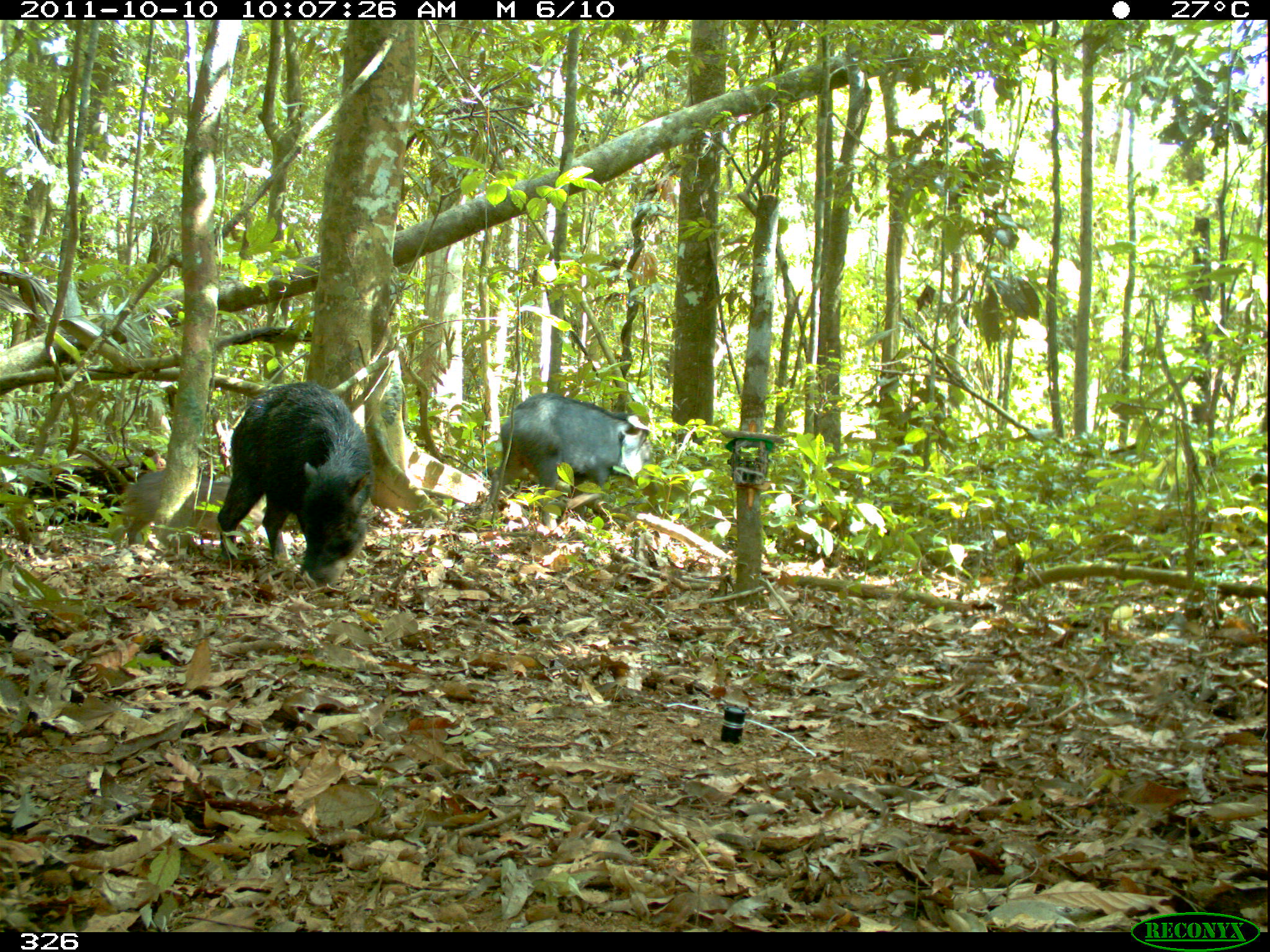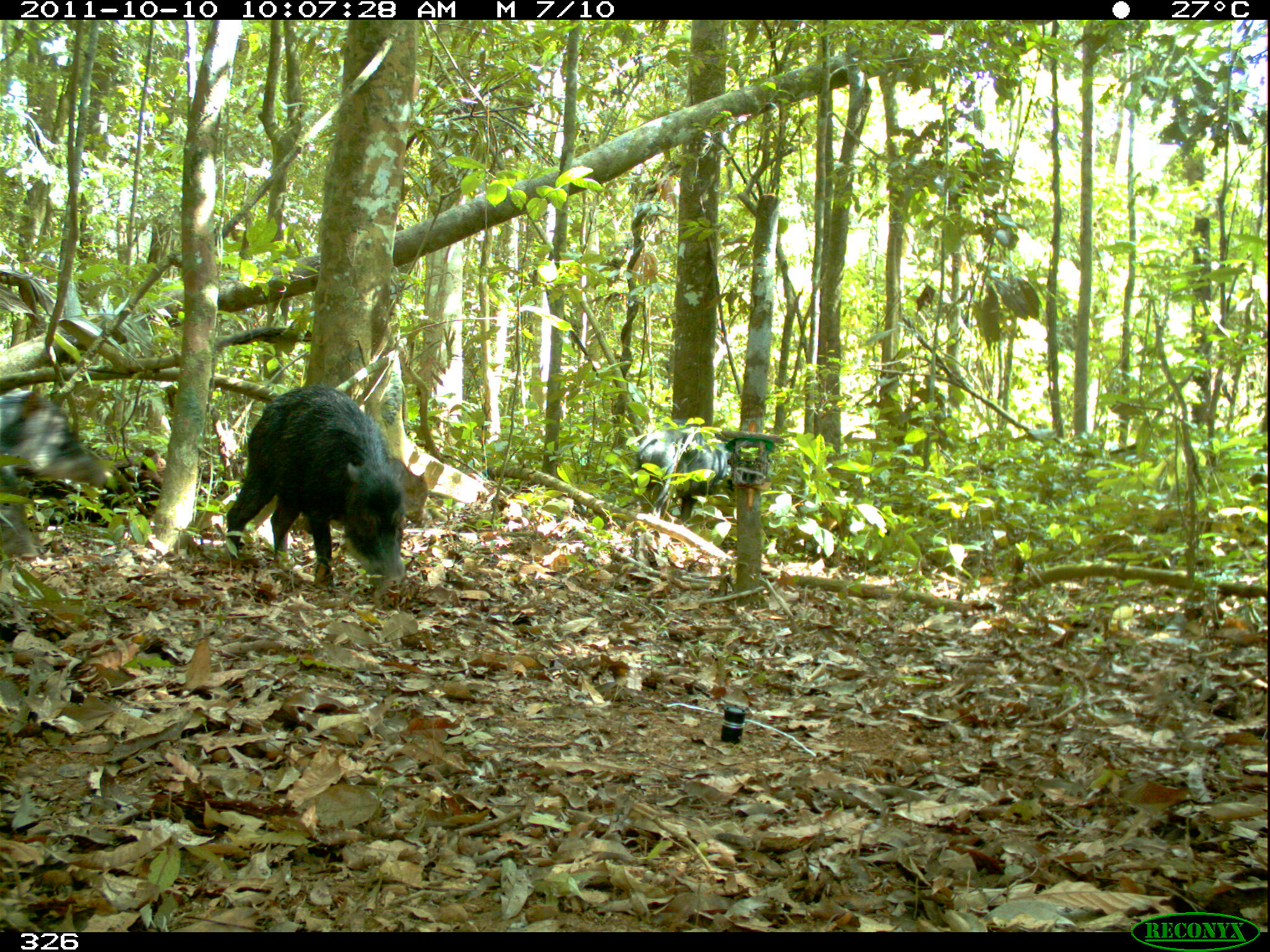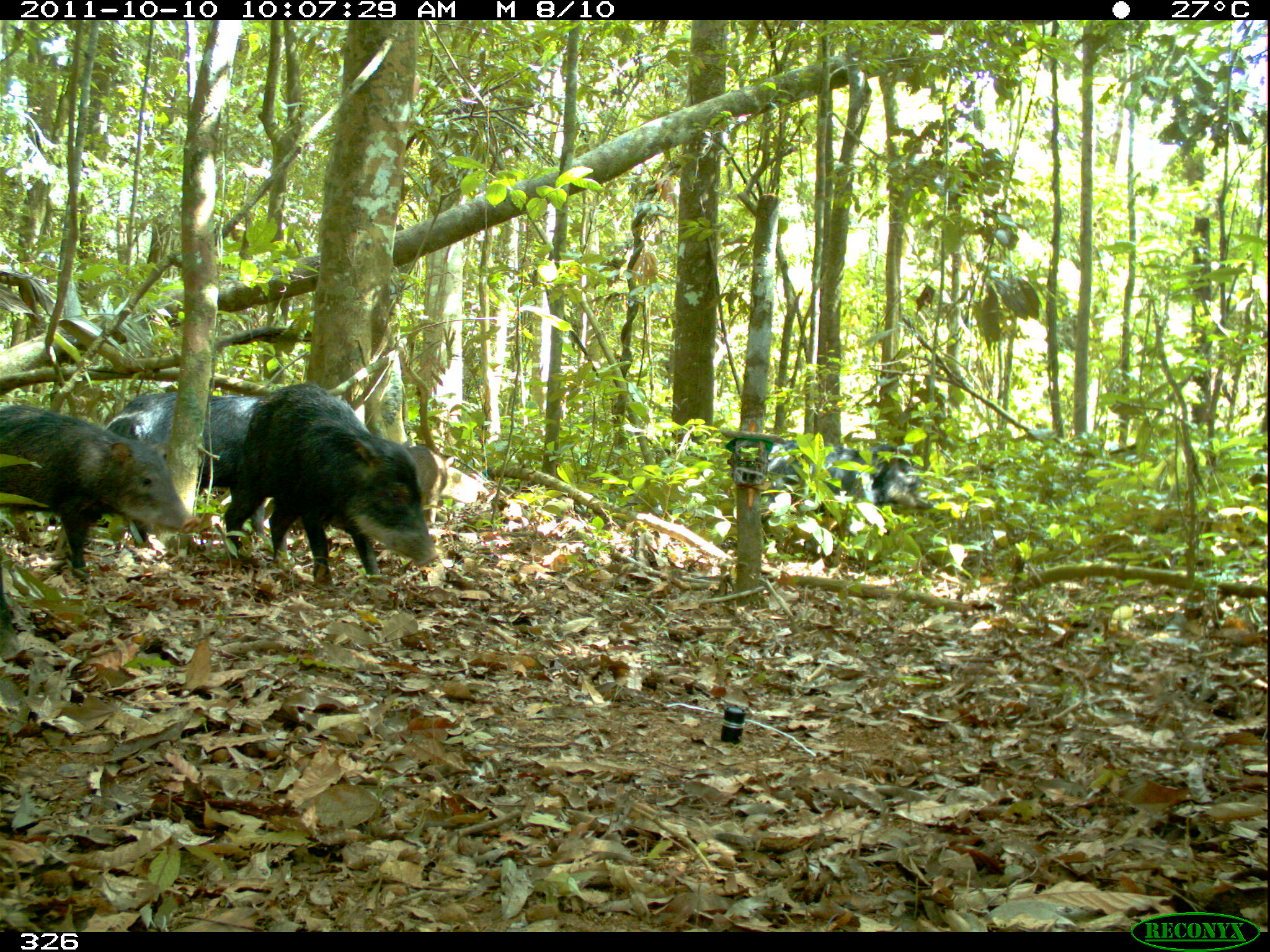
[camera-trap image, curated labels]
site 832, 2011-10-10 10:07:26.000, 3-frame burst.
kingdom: Animalia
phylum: Chordata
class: Mammalia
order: Artiodactyla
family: Tayassuidae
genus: Tayassu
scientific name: Tayassu pecari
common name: white-lipped peccary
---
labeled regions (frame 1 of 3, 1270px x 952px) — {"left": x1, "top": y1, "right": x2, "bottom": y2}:
tayassu pecari: {"left": 216, "top": 382, "right": 376, "bottom": 588}; {"left": 485, "top": 392, "right": 656, "bottom": 526}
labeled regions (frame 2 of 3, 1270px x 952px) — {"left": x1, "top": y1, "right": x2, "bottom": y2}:
tayassu pecari: {"left": 224, "top": 381, "right": 408, "bottom": 594}; {"left": 0, "top": 389, "right": 111, "bottom": 560}; {"left": 618, "top": 423, "right": 736, "bottom": 520}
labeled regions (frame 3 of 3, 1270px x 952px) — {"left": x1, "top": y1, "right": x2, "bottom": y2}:
tayassu pecari: {"left": 225, "top": 382, "right": 440, "bottom": 588}; {"left": 1, "top": 403, "right": 201, "bottom": 581}; {"left": 101, "top": 394, "right": 274, "bottom": 549}; {"left": 767, "top": 440, "right": 933, "bottom": 537}; {"left": 402, "top": 441, "right": 447, "bottom": 527}